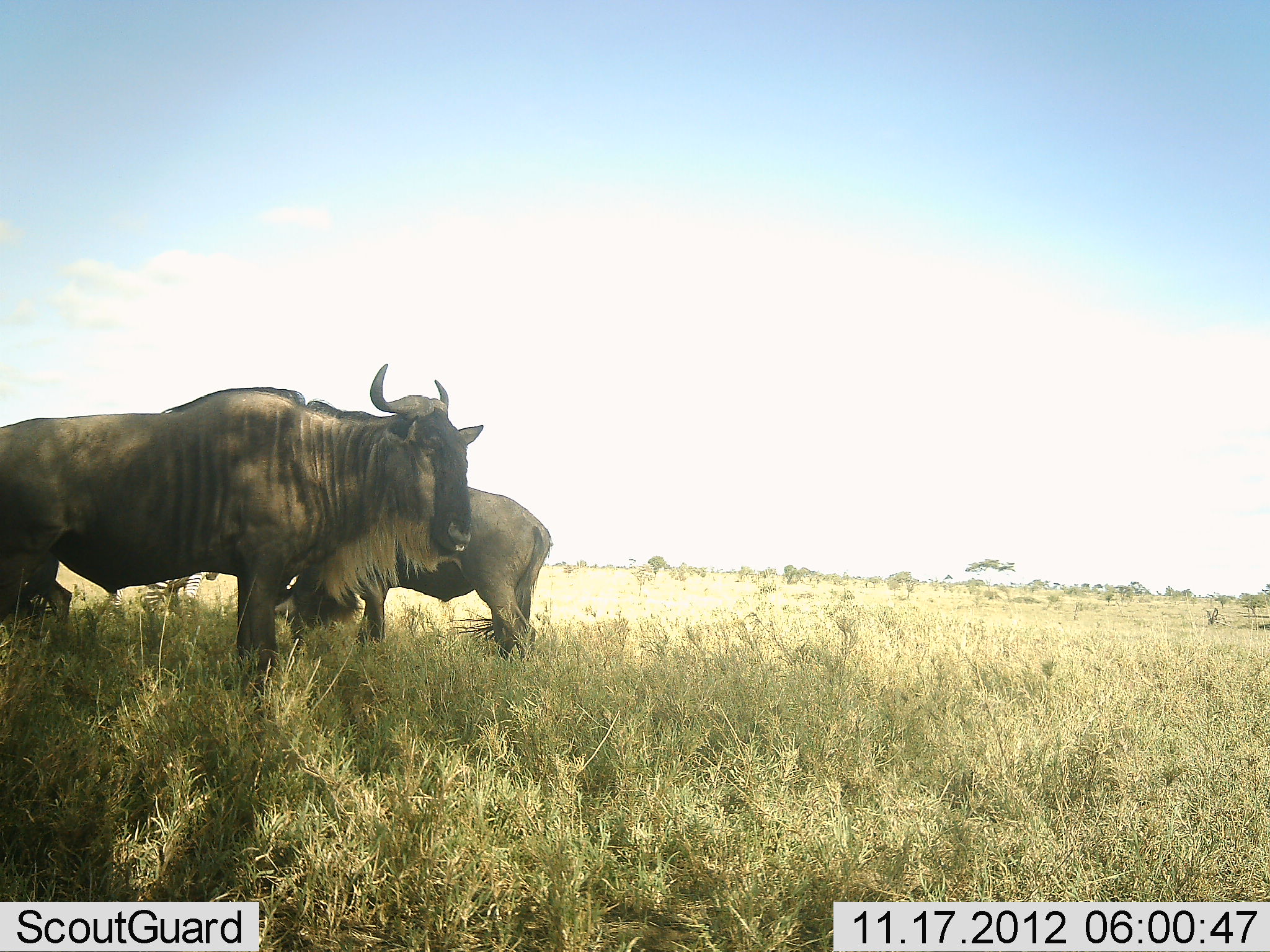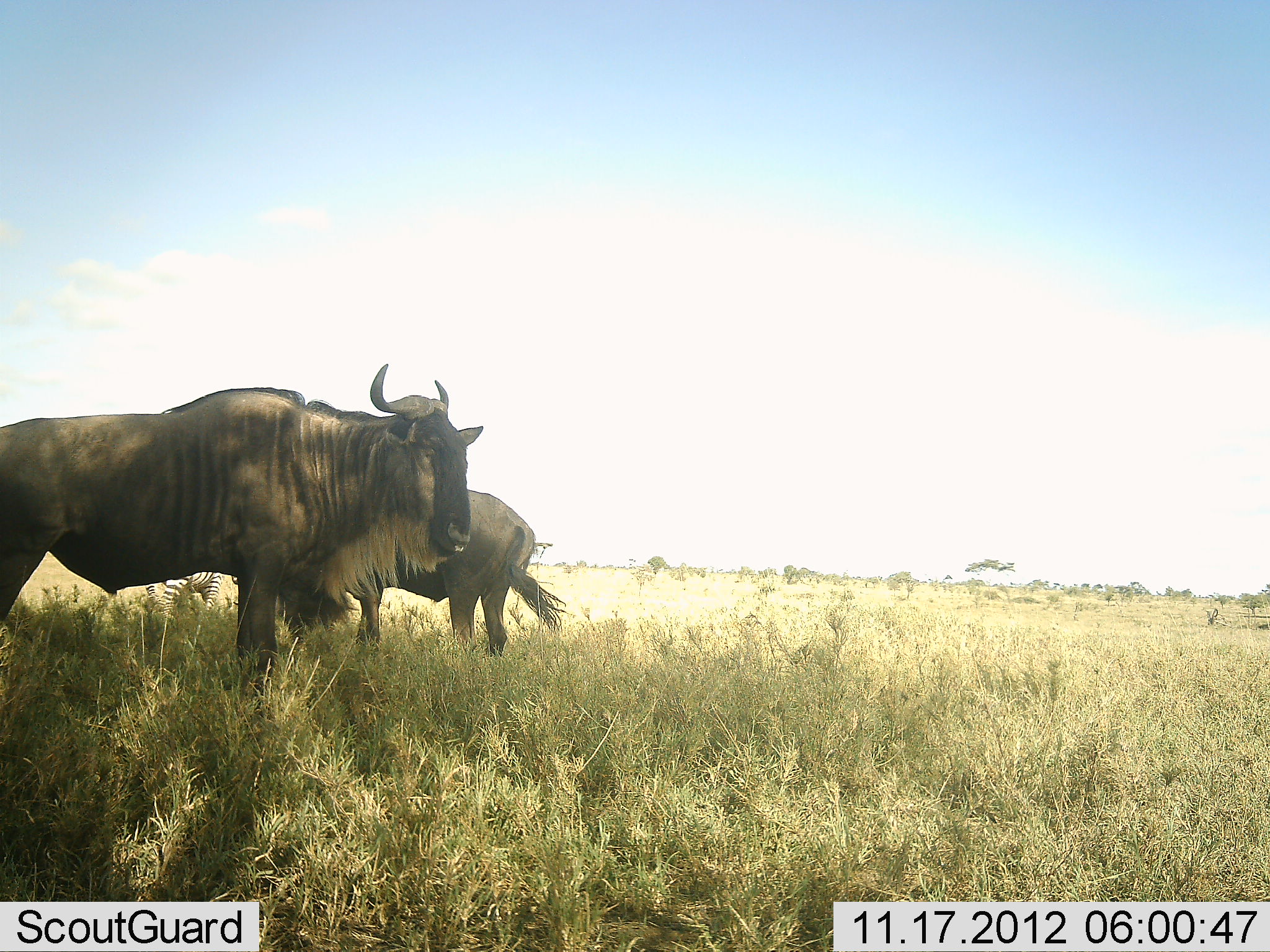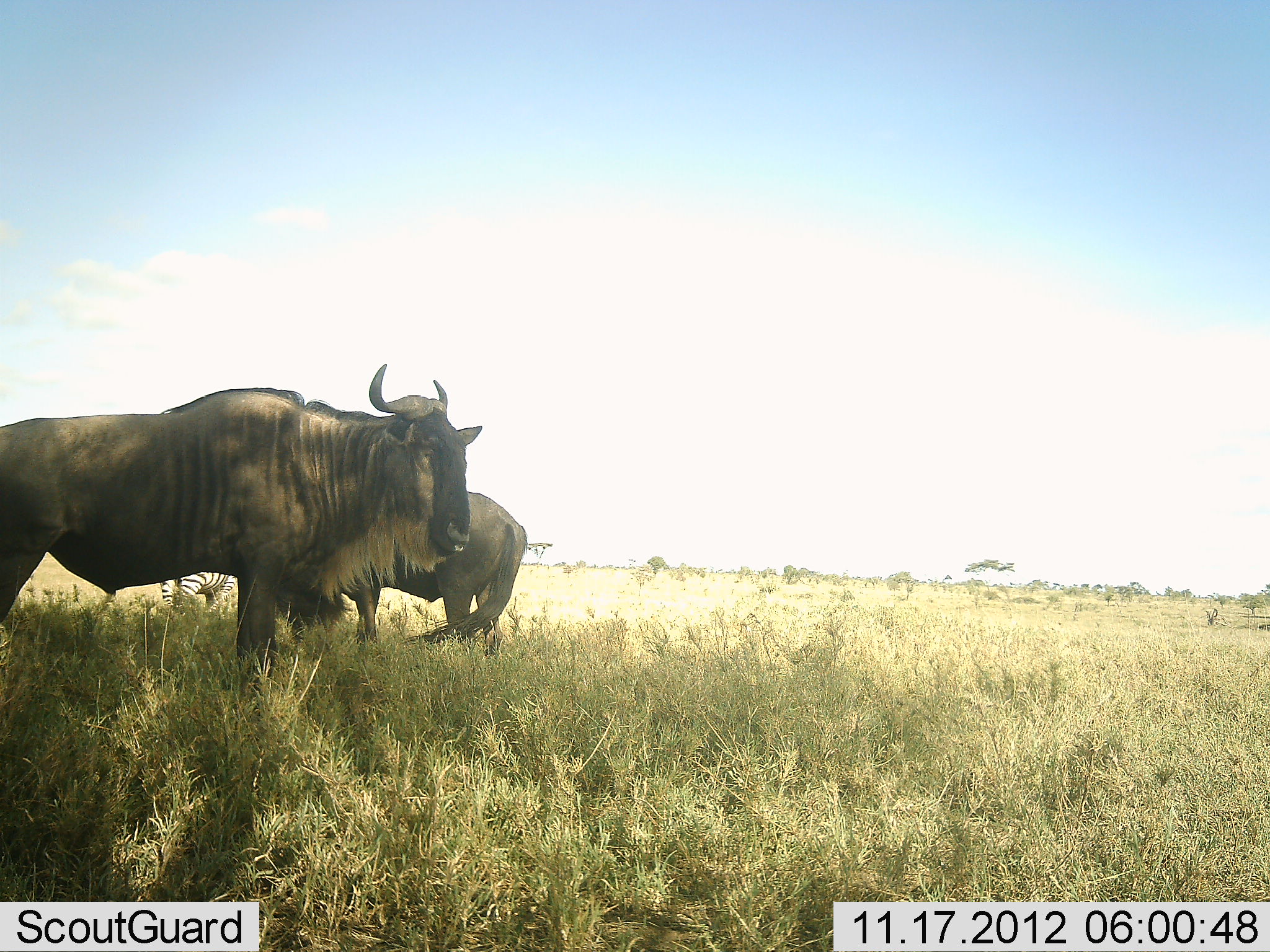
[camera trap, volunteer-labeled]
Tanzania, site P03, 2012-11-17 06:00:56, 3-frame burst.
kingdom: Animalia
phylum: Chordata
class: Mammalia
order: Artiodactyla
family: Bovidae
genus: Connochaetes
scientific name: Connochaetes taurinus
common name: blue wildebeest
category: wildebeest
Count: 2.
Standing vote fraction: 100%.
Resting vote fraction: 0%.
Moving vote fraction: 20%.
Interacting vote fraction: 0%.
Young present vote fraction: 0%.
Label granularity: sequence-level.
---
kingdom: Animalia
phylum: Chordata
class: Mammalia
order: Perissodactyla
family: Equidae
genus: Equus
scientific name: Equus quagga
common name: plains zebra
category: zebra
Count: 1.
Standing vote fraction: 50%.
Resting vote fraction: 0%.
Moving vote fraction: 40%.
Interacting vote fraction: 0%.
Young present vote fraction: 0%.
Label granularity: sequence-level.